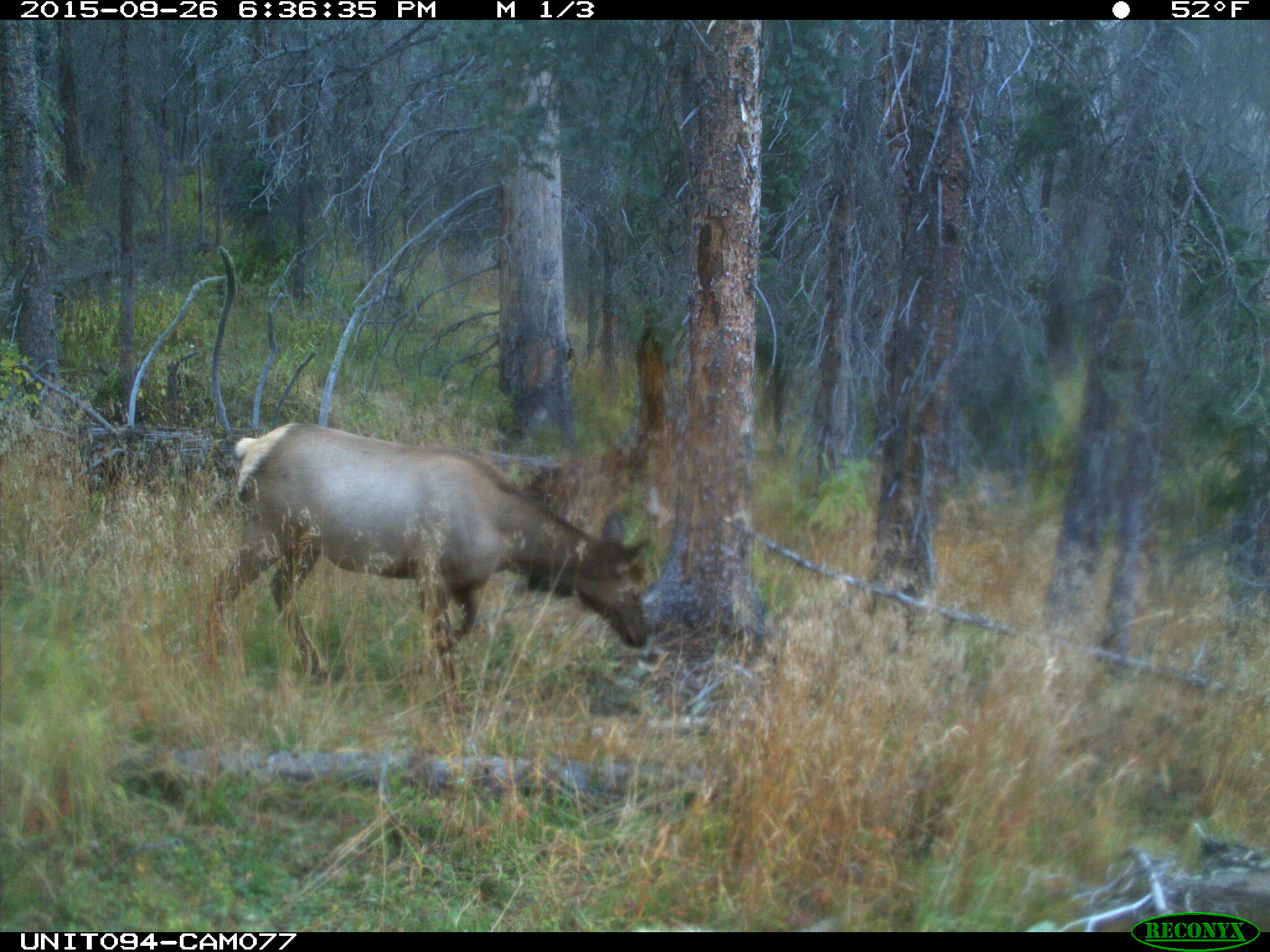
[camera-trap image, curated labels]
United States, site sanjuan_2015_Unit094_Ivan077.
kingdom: Animalia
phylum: Chordata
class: Mammalia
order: Artiodactyla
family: Cervidae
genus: Cervus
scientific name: Cervus elaphus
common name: red deer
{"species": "Cervus elaphus (red deer)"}